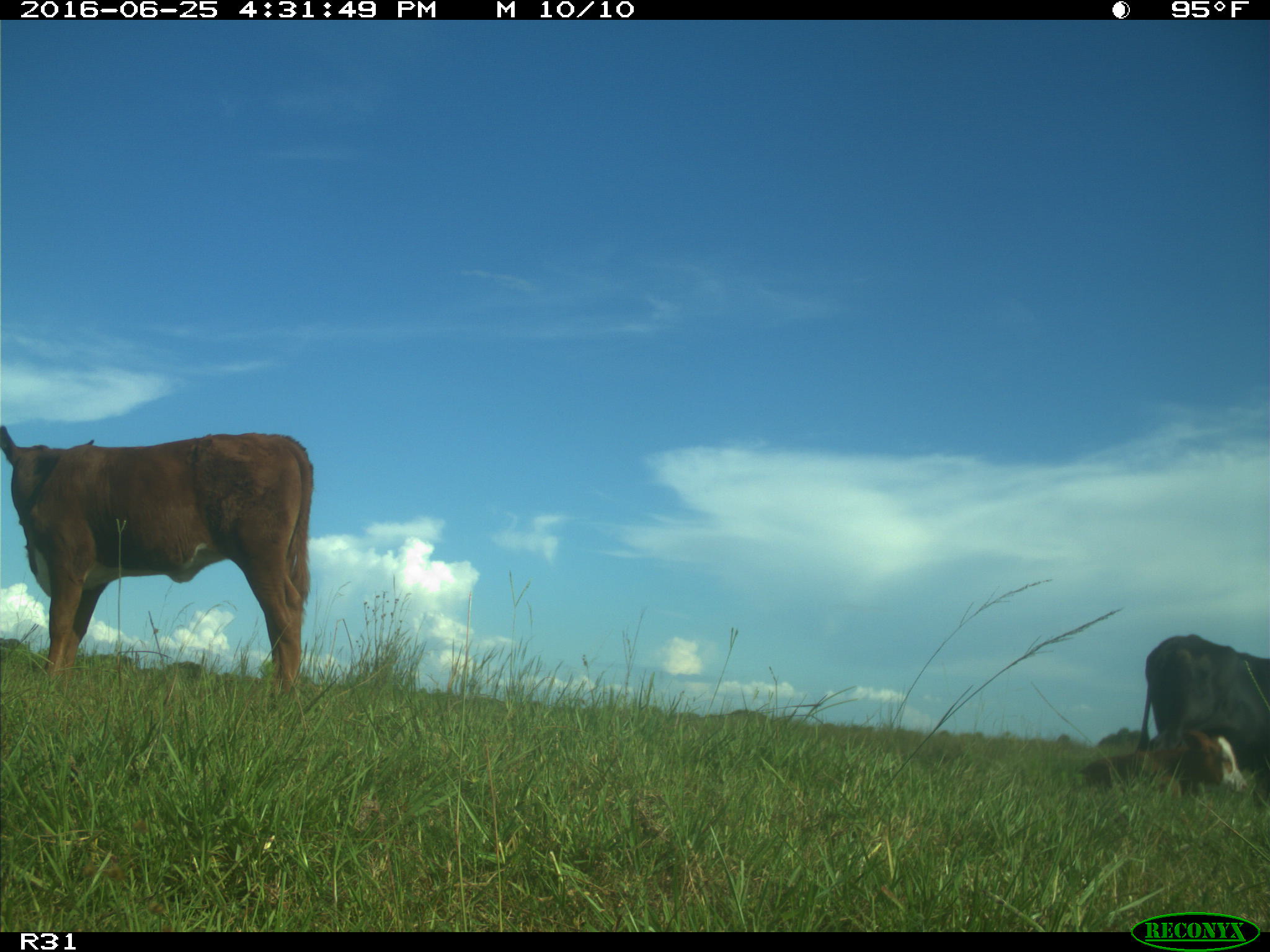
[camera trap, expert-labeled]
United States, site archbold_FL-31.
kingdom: Animalia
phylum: Chordata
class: Mammalia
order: Artiodactyla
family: Bovidae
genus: Bos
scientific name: Bos taurus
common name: domestic cow